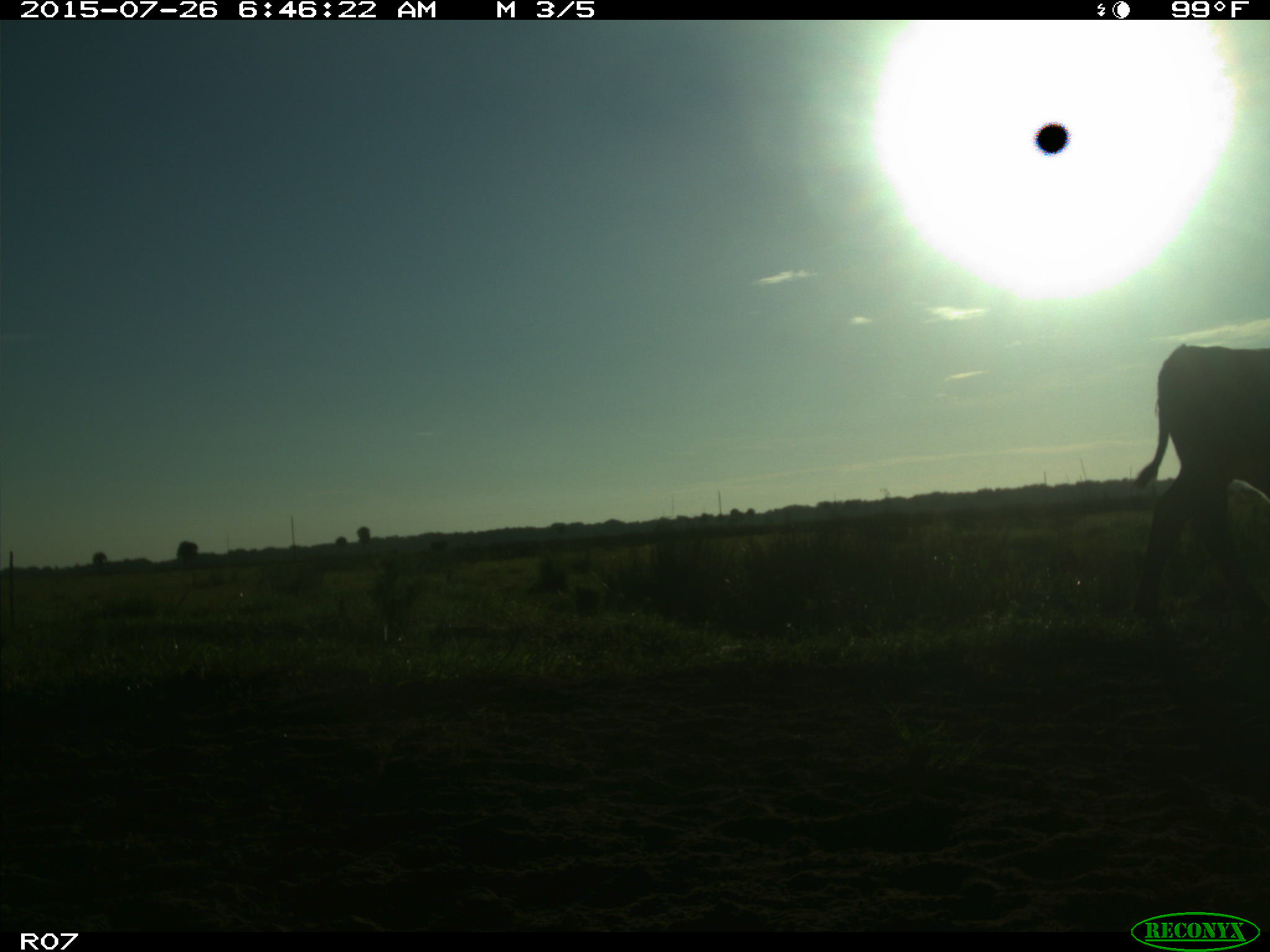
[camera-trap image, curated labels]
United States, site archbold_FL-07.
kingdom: Animalia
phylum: Chordata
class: Mammalia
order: Artiodactyla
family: Bovidae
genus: Bos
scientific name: Bos taurus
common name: domestic cow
Bos taurus (domestic cow).